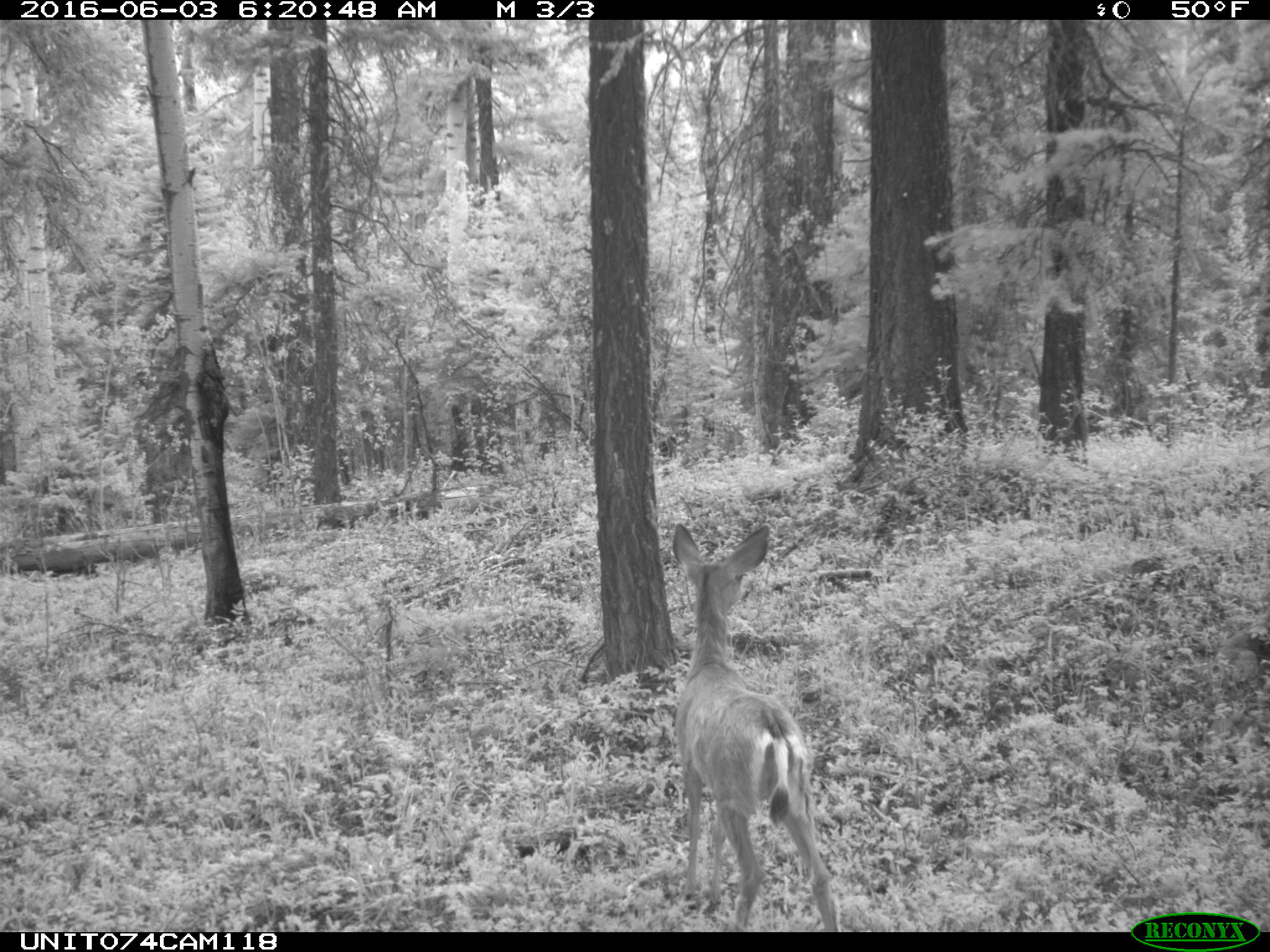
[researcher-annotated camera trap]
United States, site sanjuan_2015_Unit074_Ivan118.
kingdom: Animalia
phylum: Chordata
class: Mammalia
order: Artiodactyla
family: Cervidae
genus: Odocoileus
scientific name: Odocoileus hemionus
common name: mule deer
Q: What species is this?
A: Odocoileus hemionus (mule deer).